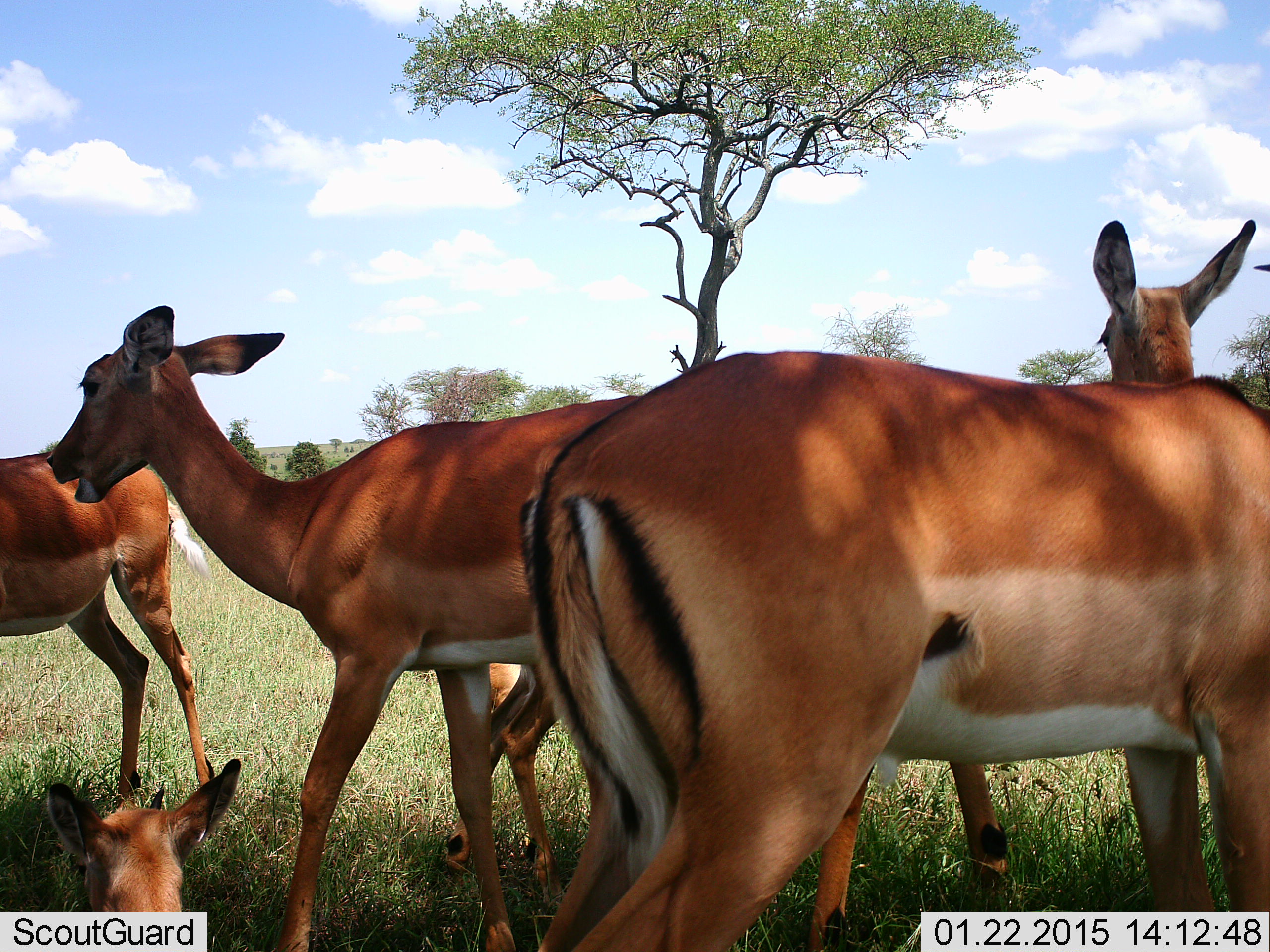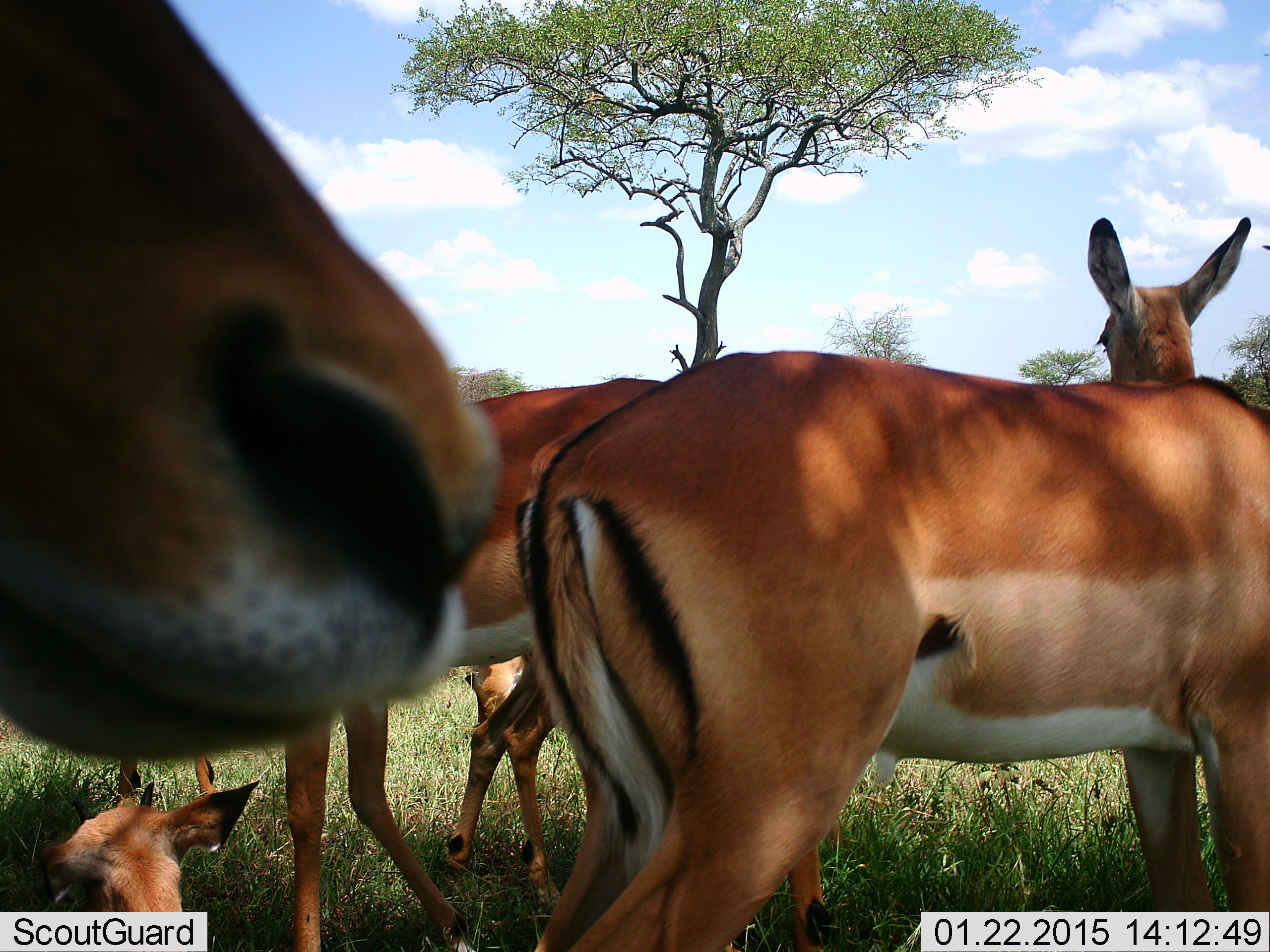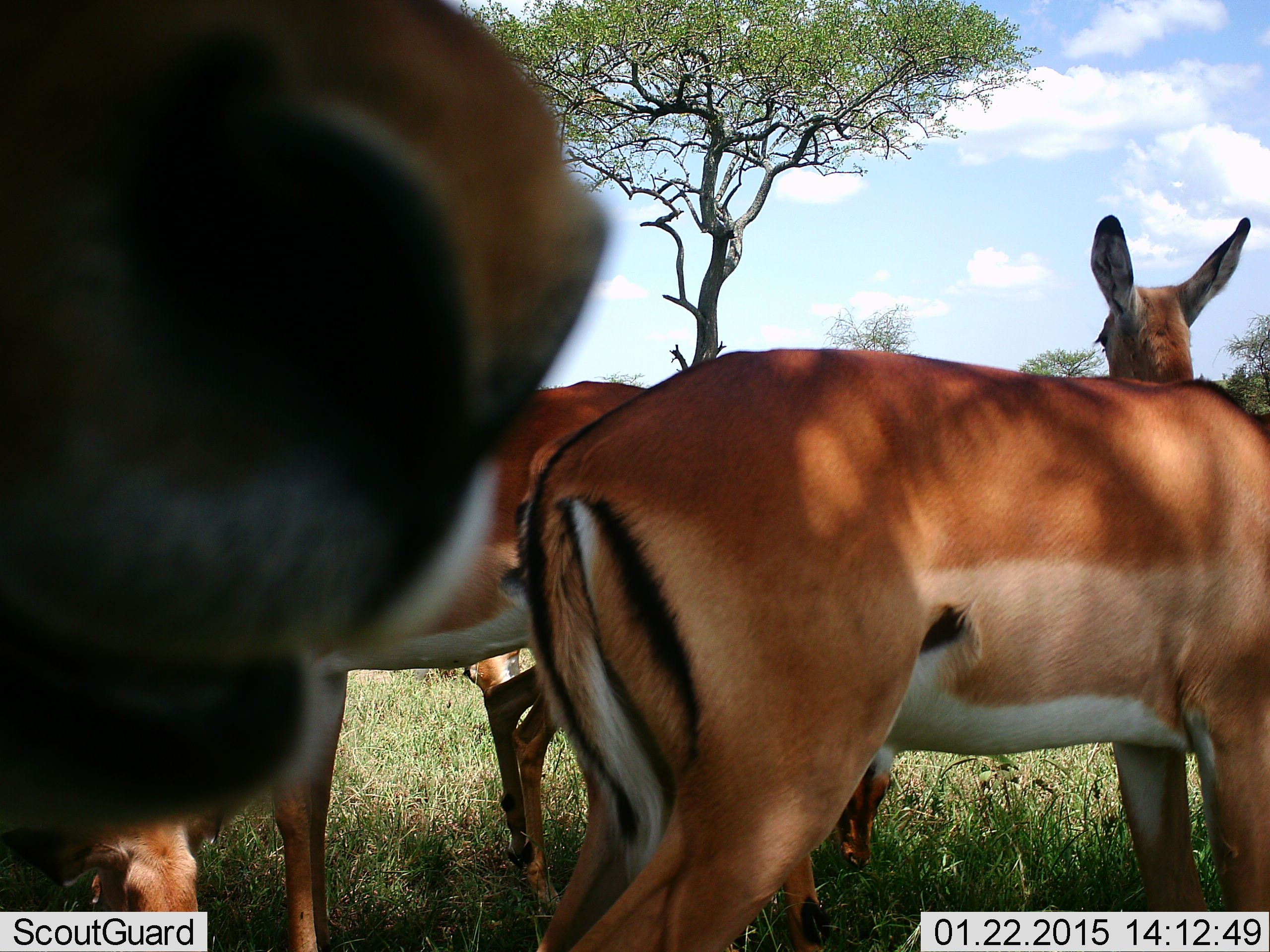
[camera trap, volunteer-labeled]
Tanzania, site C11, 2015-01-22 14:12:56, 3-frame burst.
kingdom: Animalia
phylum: Chordata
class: Mammalia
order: Artiodactyla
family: Bovidae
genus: Aepyceros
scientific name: Aepyceros melampus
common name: impala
Impala (Aepyceros melampus), count 7. Behavior (volunteer vote fractions): standing 100%, resting 100%, moving 10%, interacting 0%. Young present (vote fraction): 20%. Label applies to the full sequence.